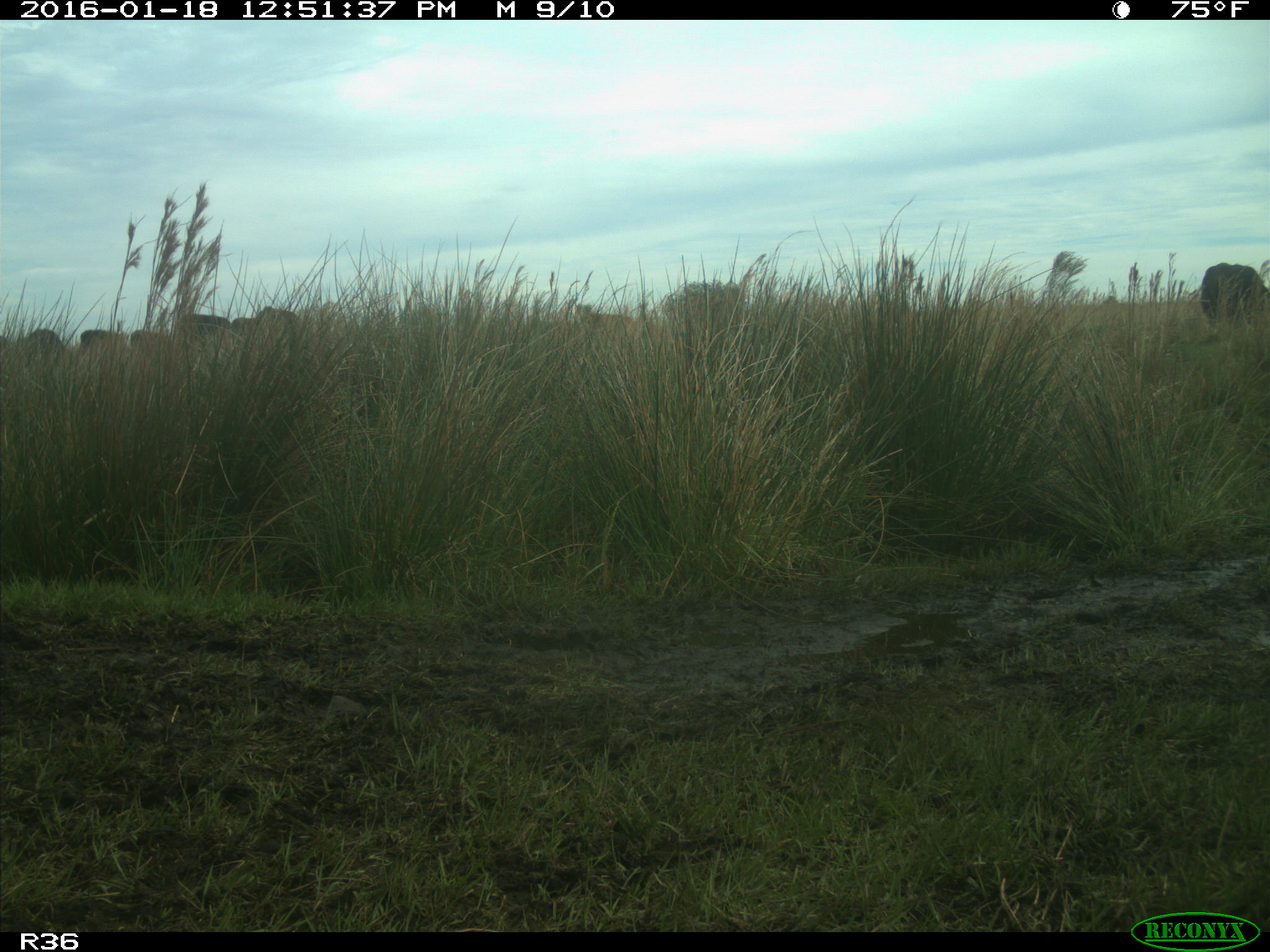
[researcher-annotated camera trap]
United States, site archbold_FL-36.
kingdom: Animalia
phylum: Chordata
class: Mammalia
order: Artiodactyla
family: Bovidae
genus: Bos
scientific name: Bos taurus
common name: domestic cow